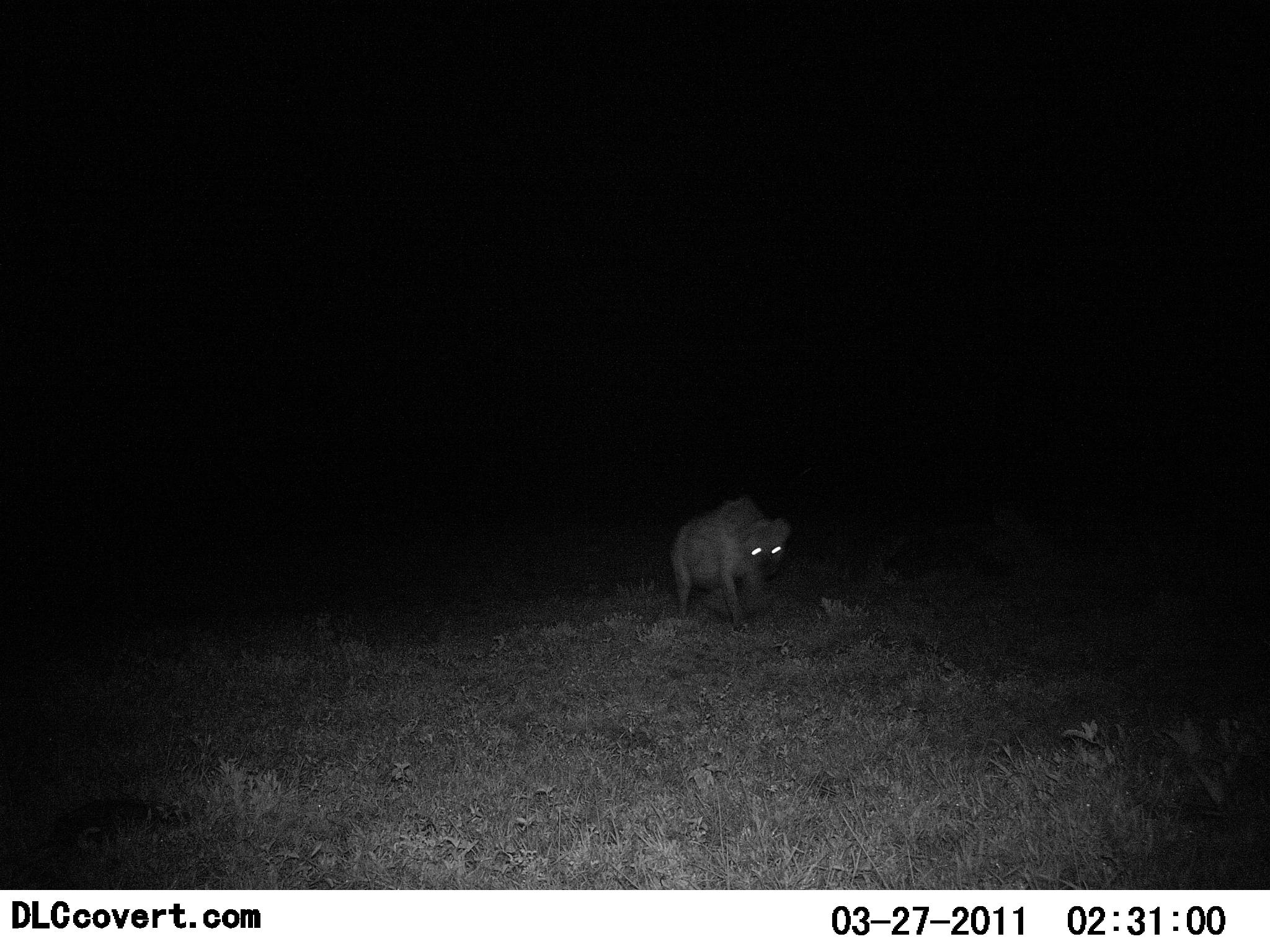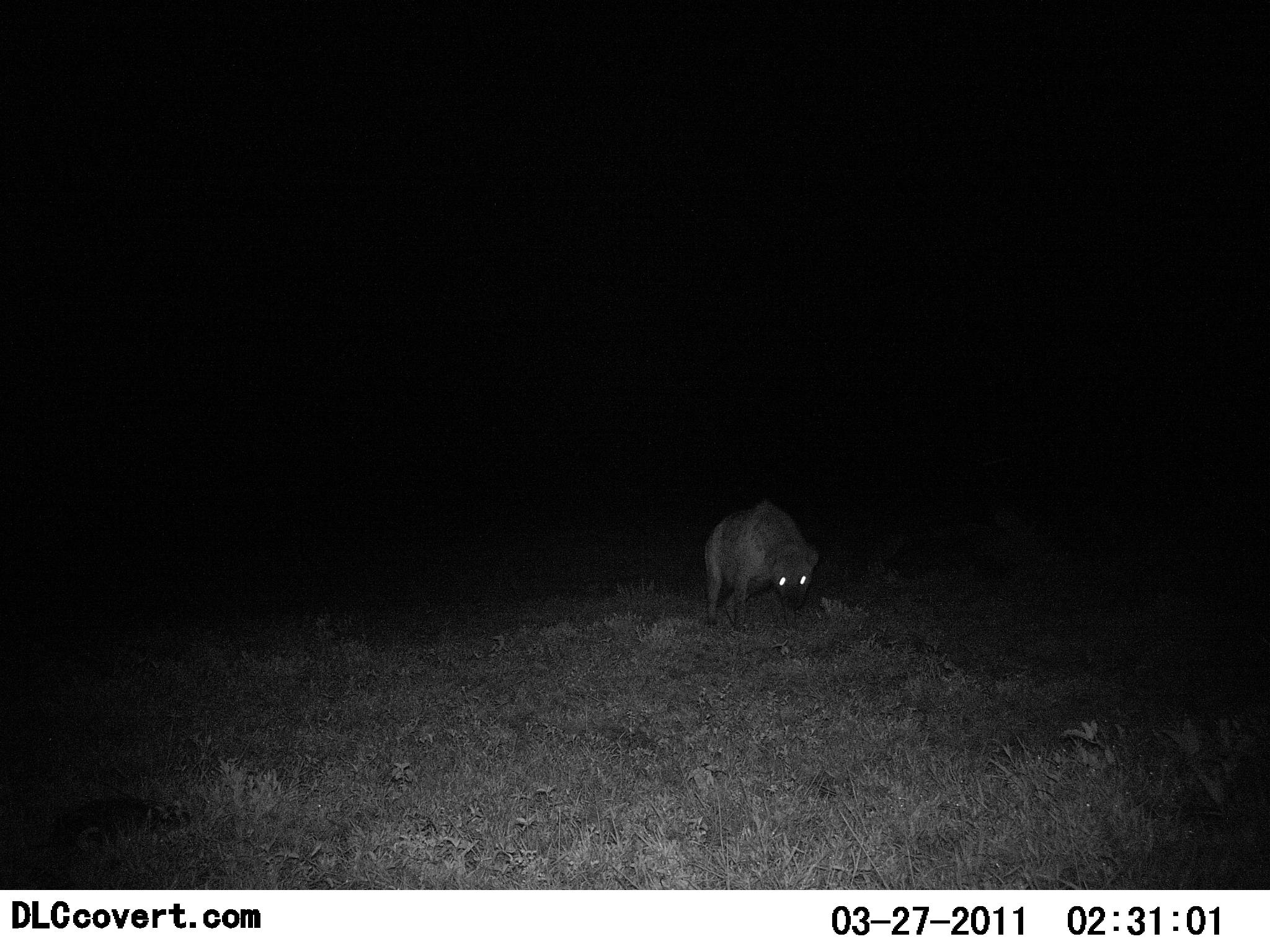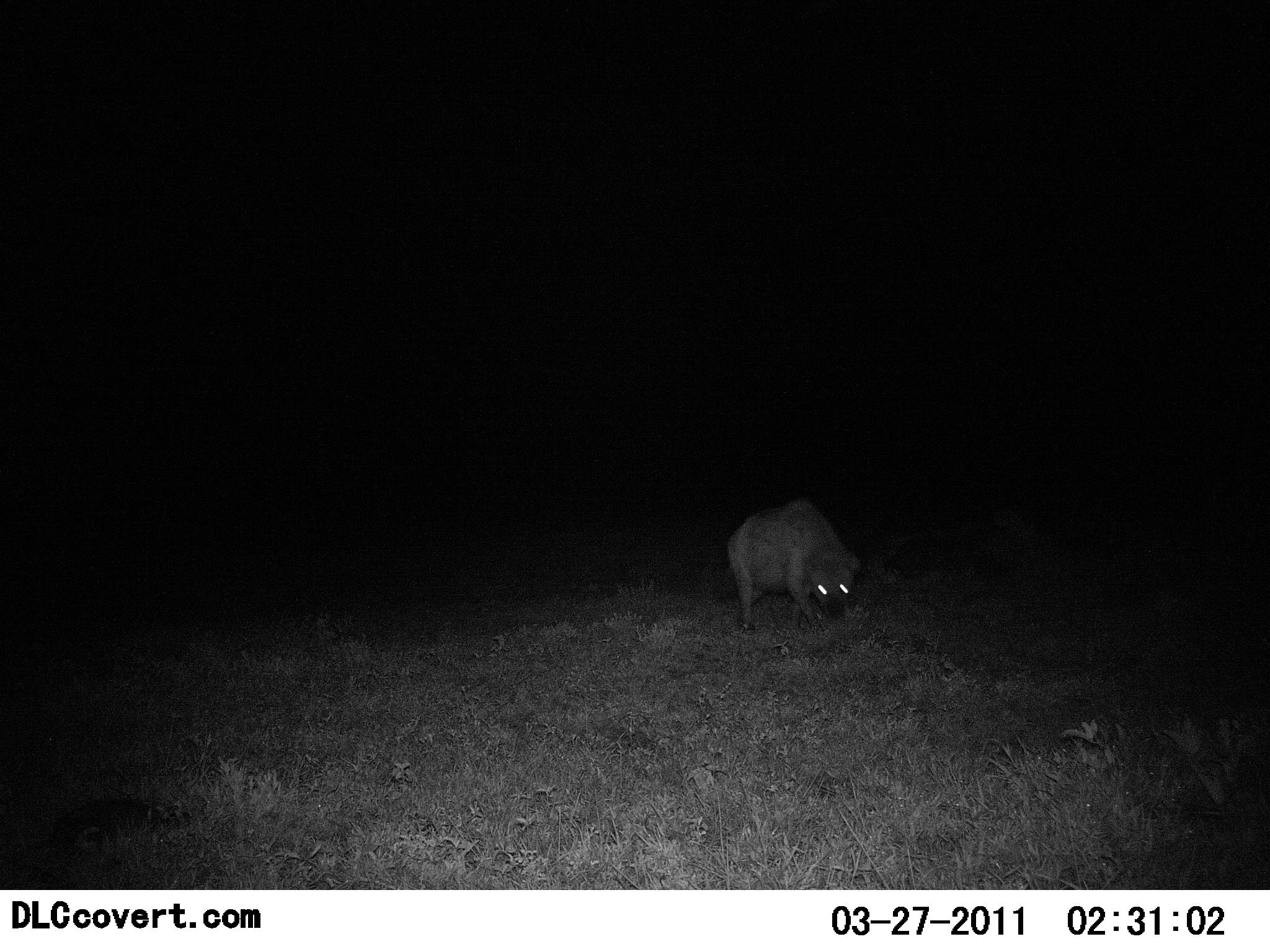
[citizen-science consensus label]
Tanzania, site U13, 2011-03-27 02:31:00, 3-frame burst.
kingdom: Animalia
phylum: Chordata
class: Mammalia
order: Carnivora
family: Hyaenidae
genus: Crocuta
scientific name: Crocuta crocuta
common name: spotted hyena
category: hyenaspotted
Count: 1.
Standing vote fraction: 36%.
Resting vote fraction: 0%.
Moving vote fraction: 64%.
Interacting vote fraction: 0%.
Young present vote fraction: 0%.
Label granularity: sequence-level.